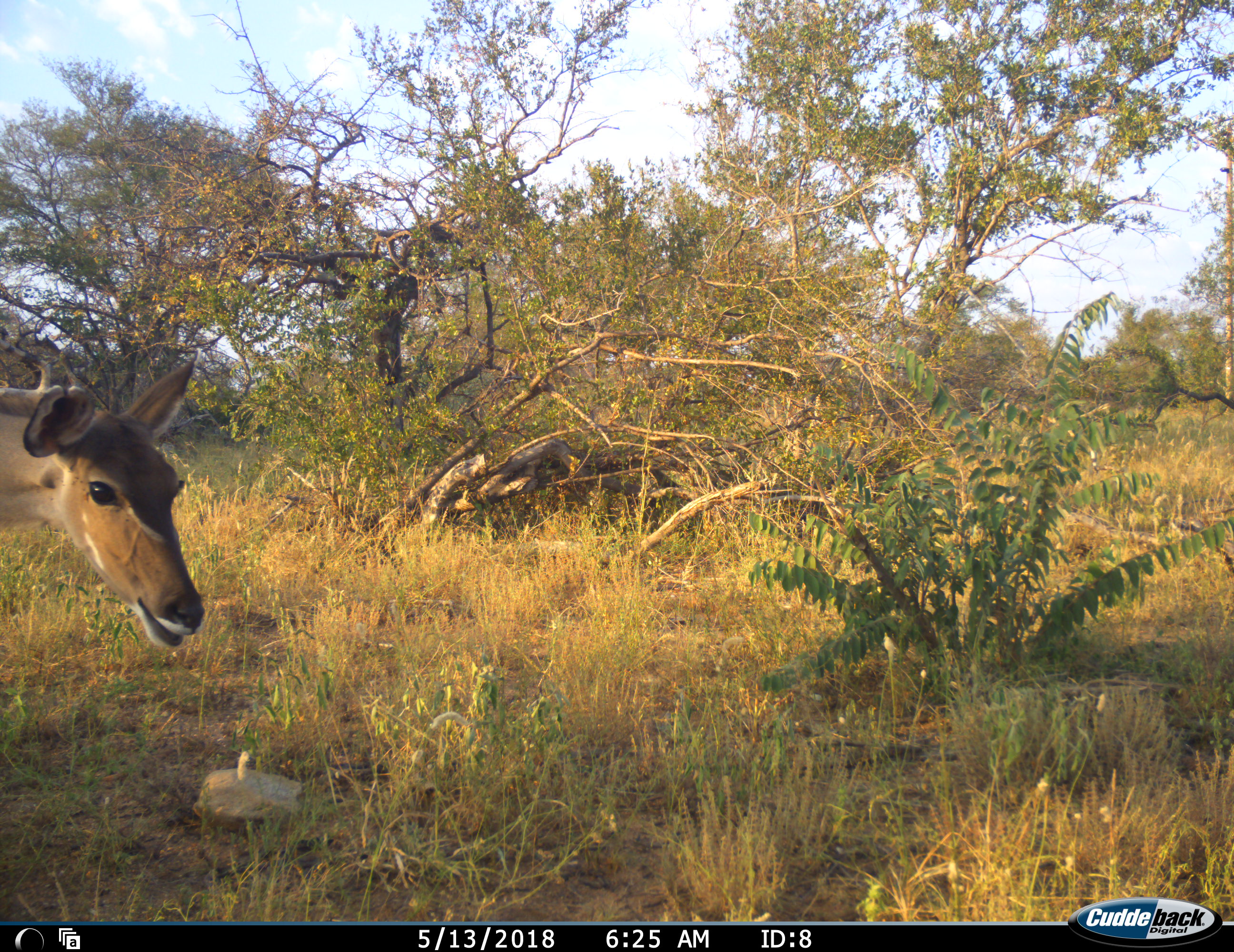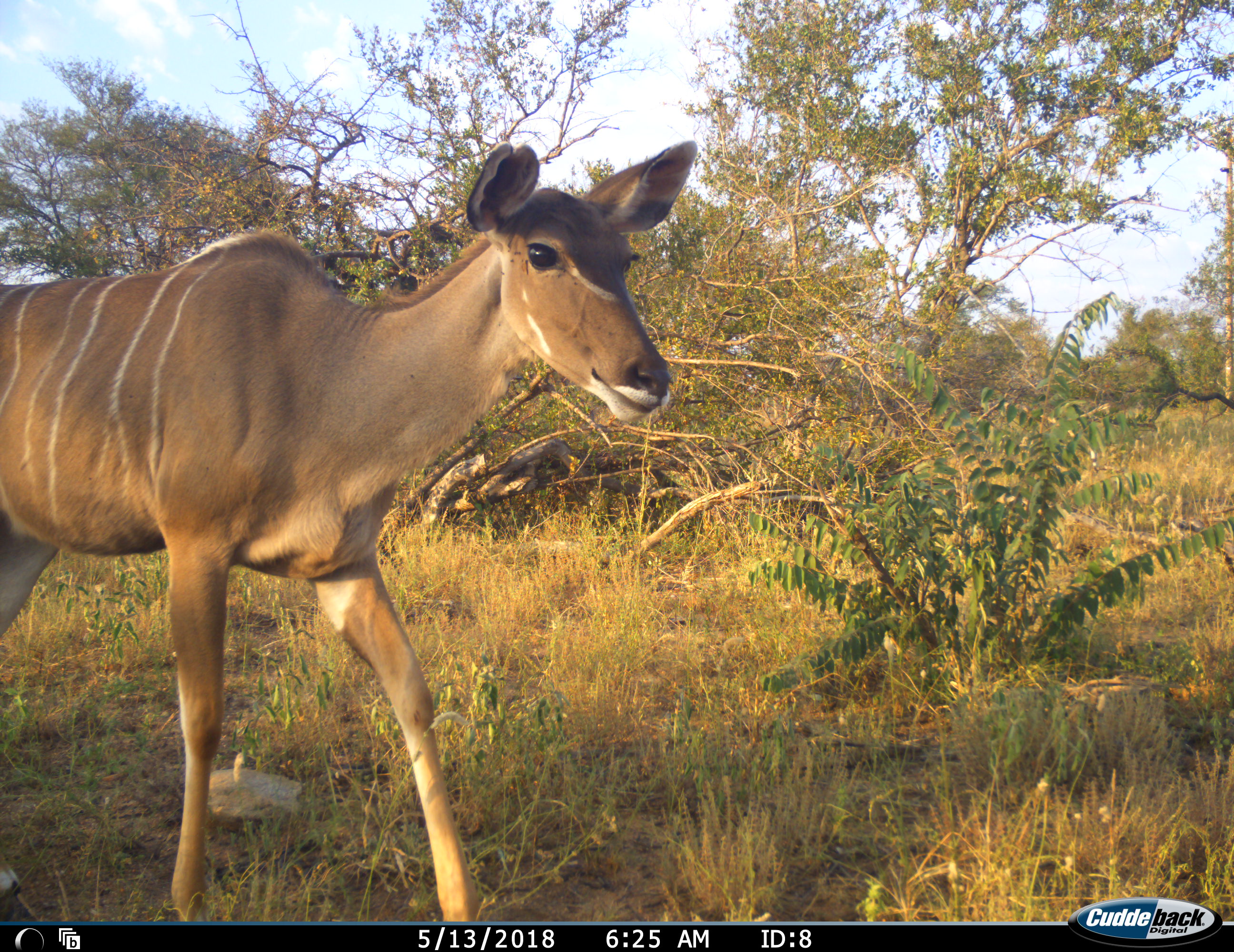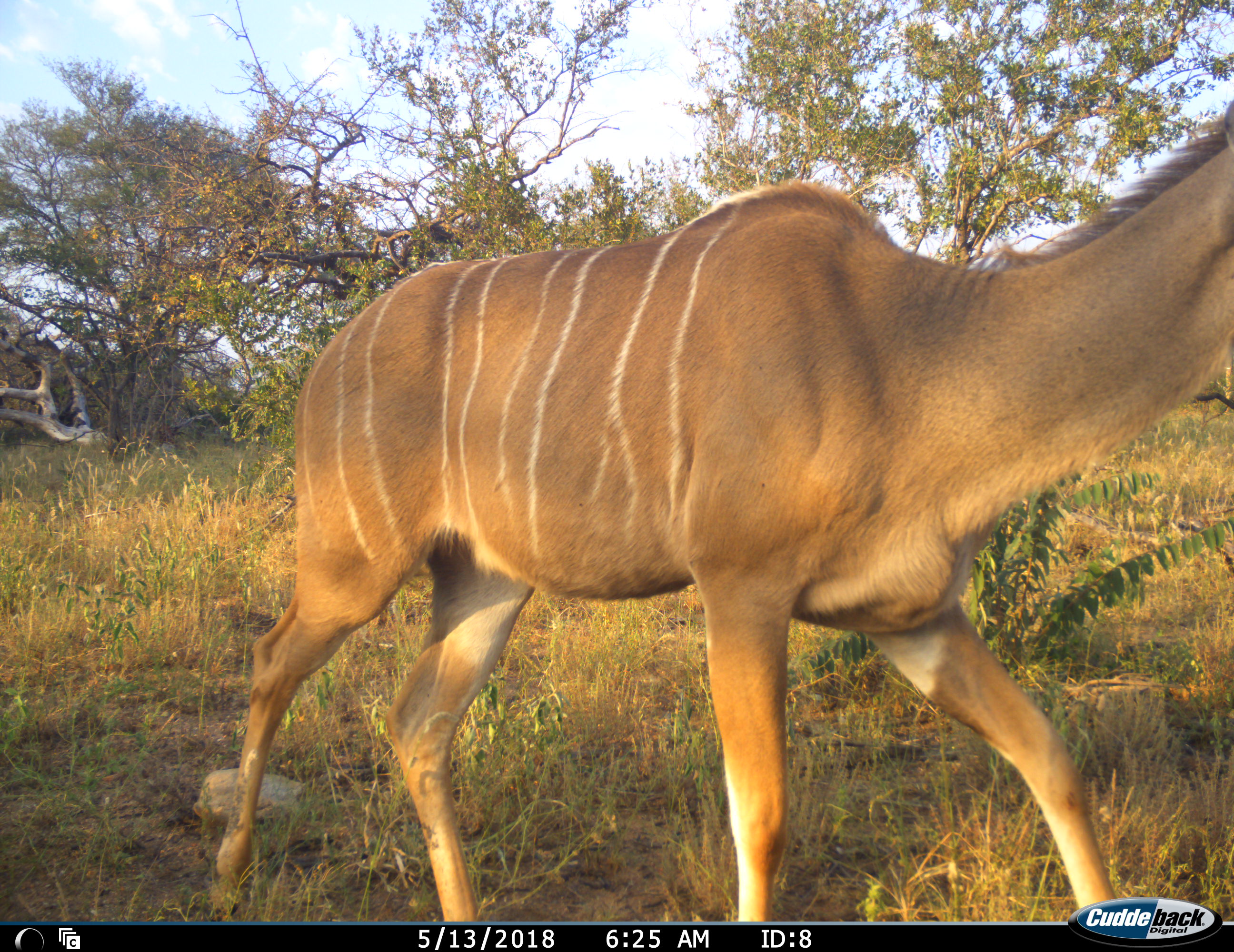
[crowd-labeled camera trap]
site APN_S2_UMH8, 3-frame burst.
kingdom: Animalia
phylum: Chordata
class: Mammalia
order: Artiodactyla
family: Bovidae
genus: Tragelaphus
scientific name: Tragelaphus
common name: kudu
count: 1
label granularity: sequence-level